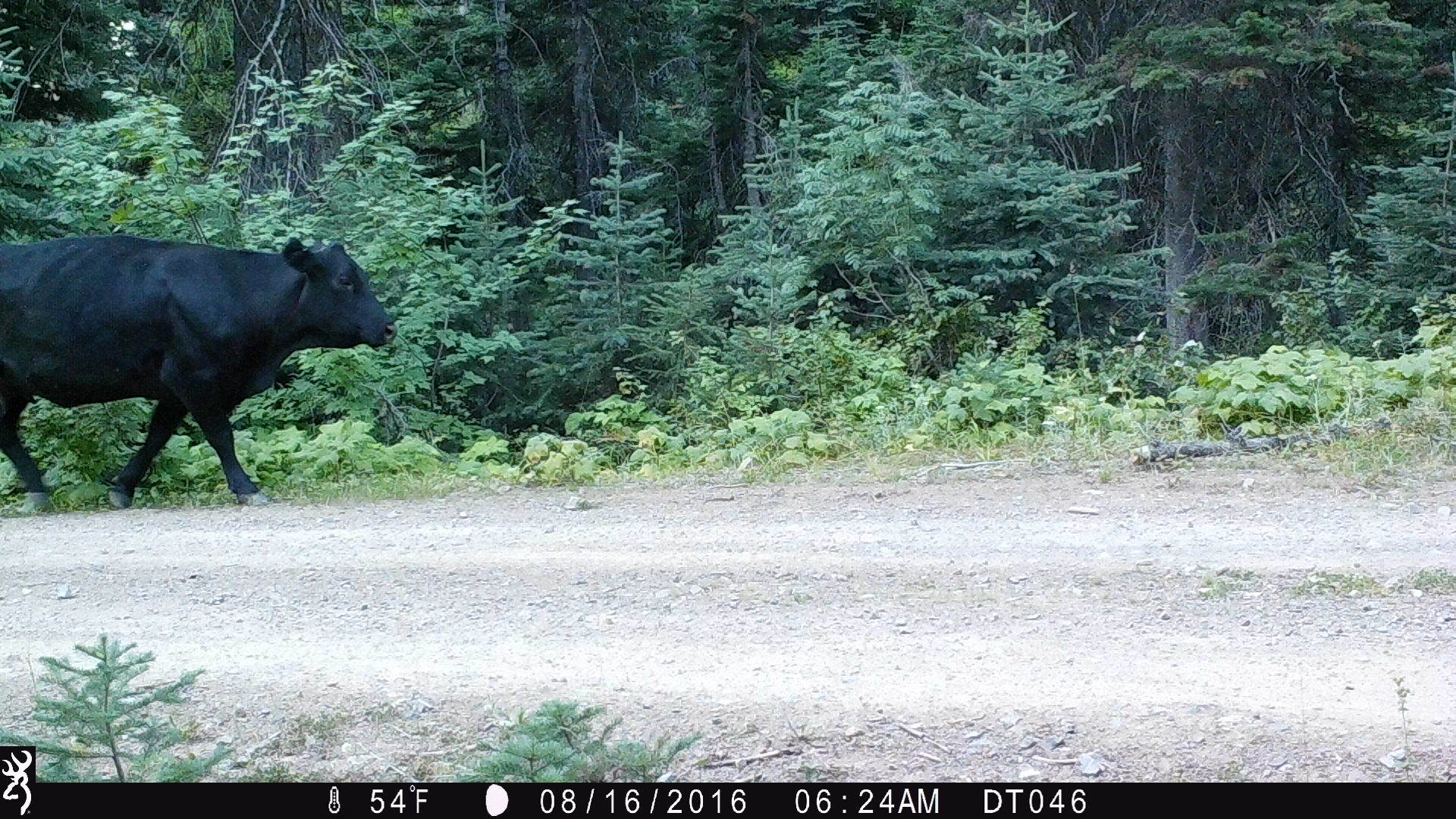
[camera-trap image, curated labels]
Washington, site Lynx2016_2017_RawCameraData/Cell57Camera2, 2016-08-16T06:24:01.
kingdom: Animalia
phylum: Chordata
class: Mammalia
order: Artiodactyla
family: Bovidae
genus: Bos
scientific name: Bos taurus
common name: domestic cattle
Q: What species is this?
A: Domestic cattle (Bos taurus).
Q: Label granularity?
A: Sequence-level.